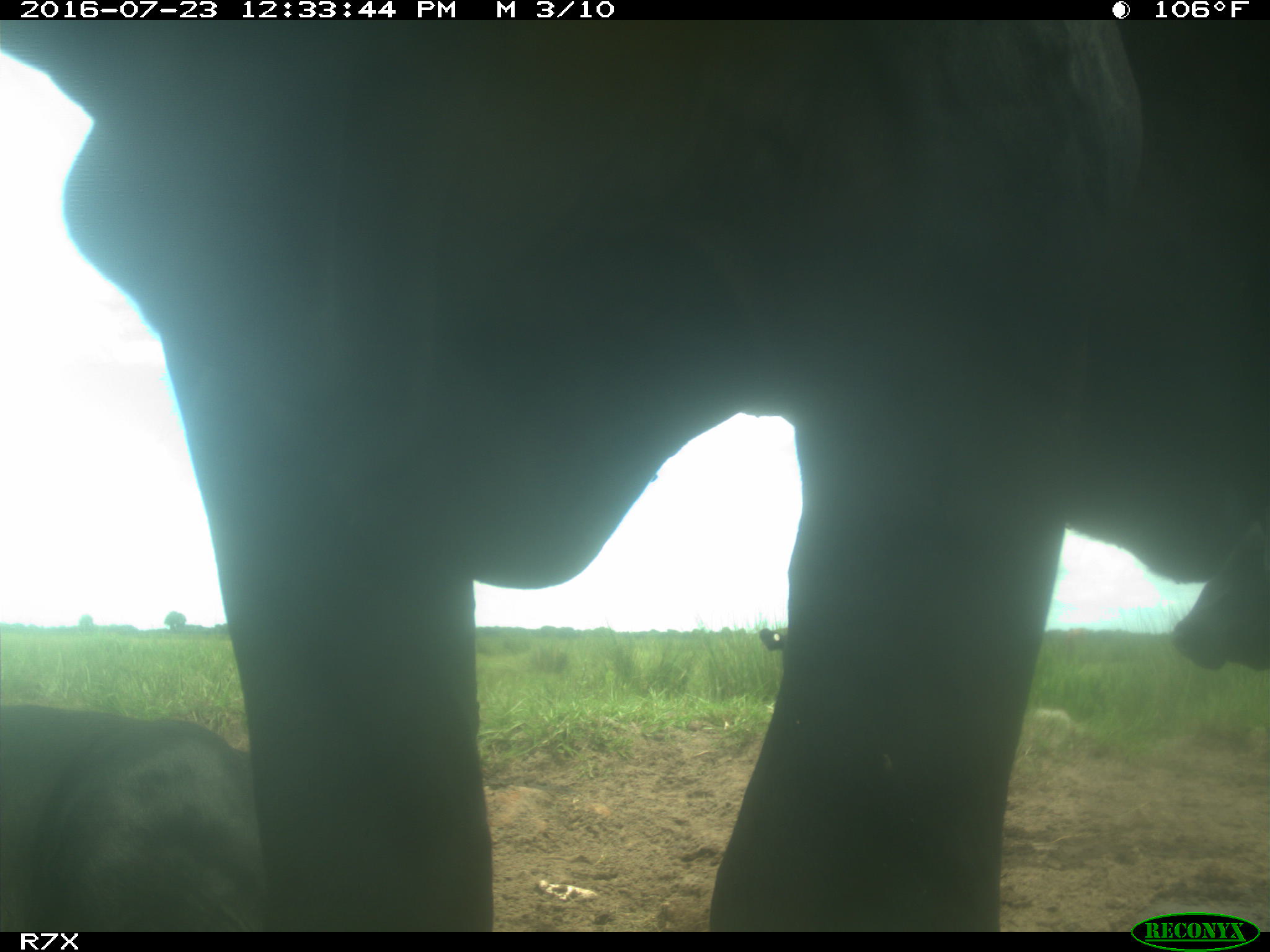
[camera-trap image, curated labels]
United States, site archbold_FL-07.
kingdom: Animalia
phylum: Chordata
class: Mammalia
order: Artiodactyla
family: Bovidae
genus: Bos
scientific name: Bos taurus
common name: domestic cow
Bos taurus (domestic cow).